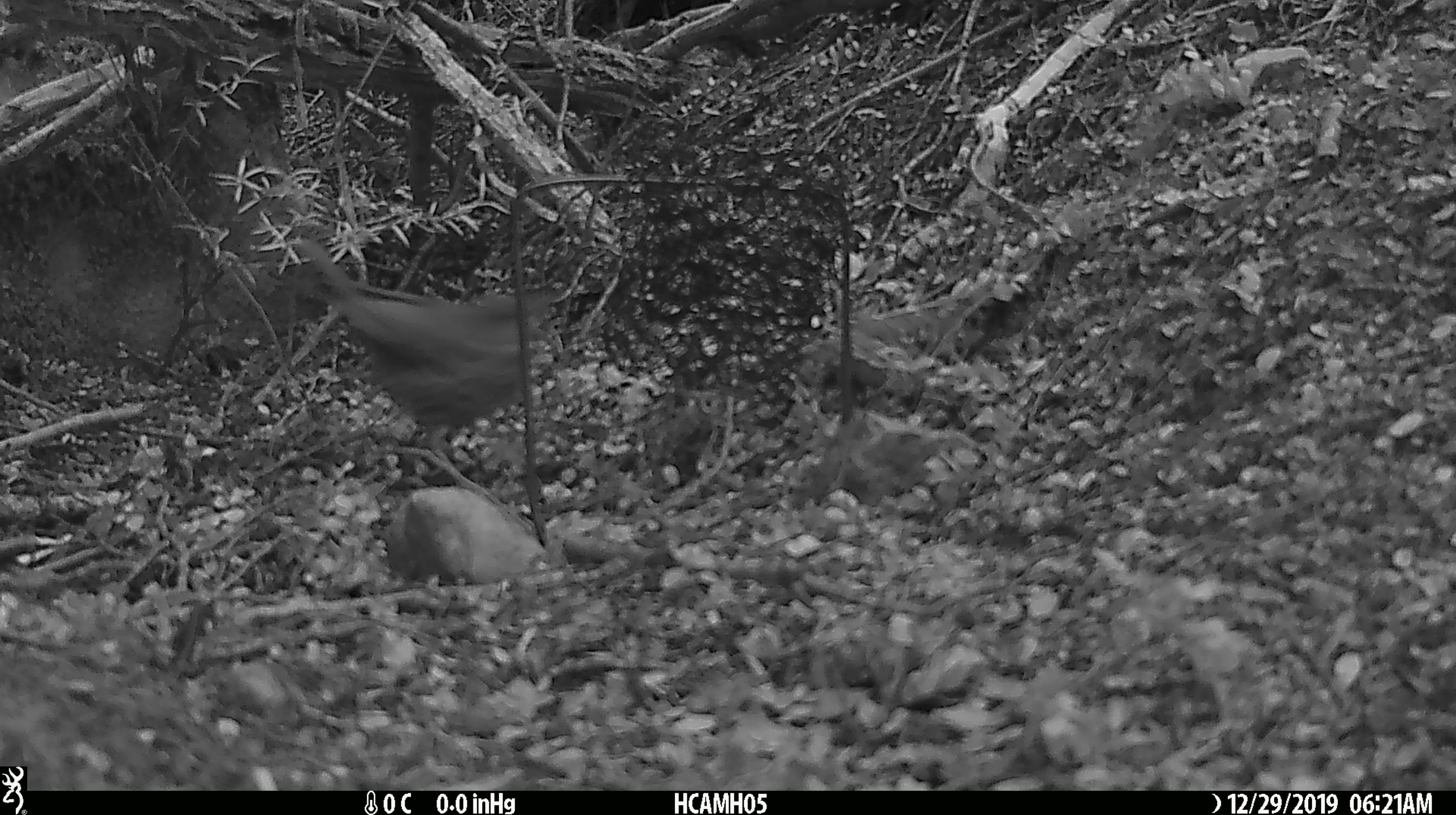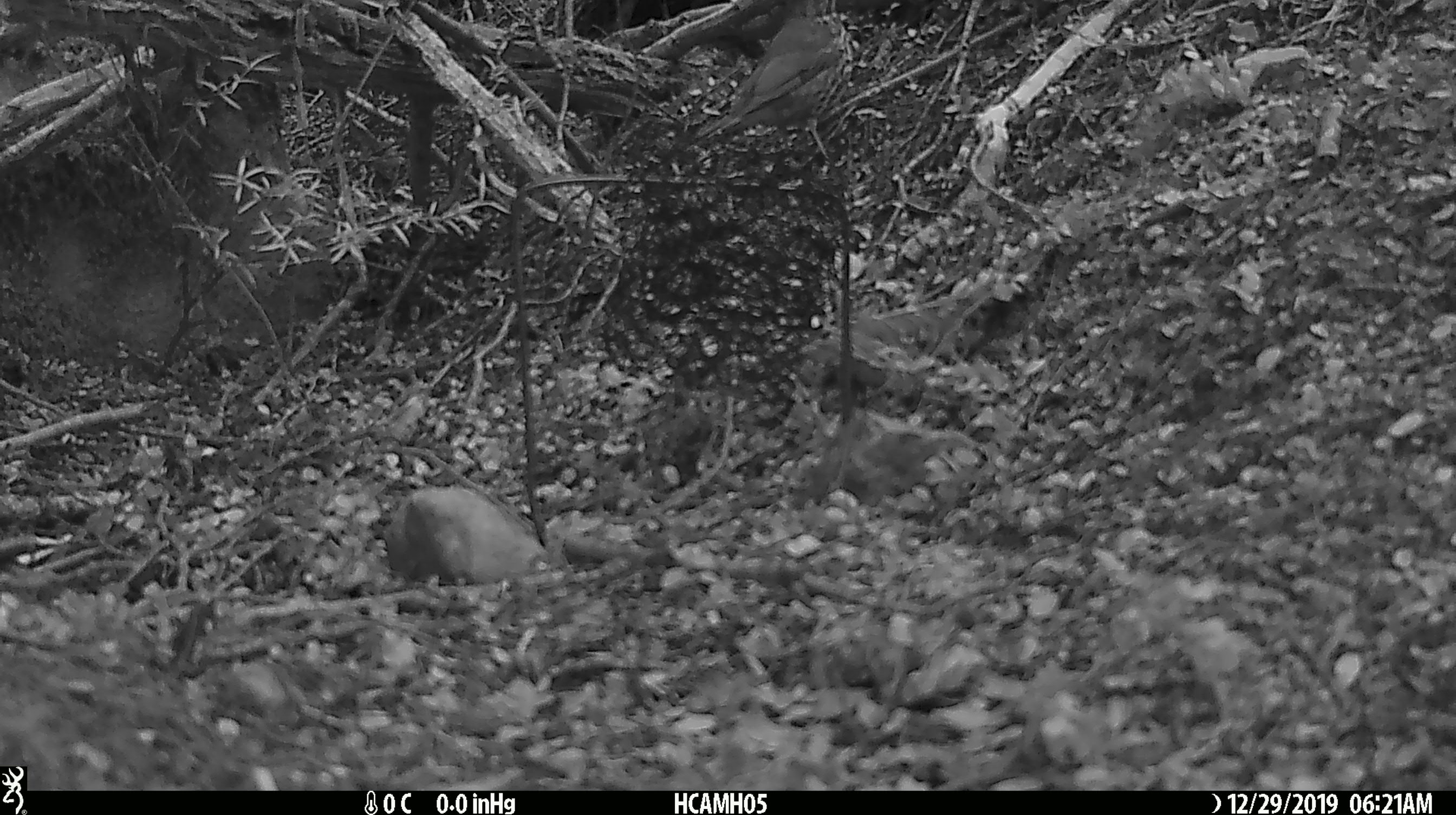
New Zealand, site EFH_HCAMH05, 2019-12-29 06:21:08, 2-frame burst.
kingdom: Animalia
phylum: Chordata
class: Aves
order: Passeriformes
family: Turdidae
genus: Turdus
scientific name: Turdus philomelos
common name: song thrush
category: thrush